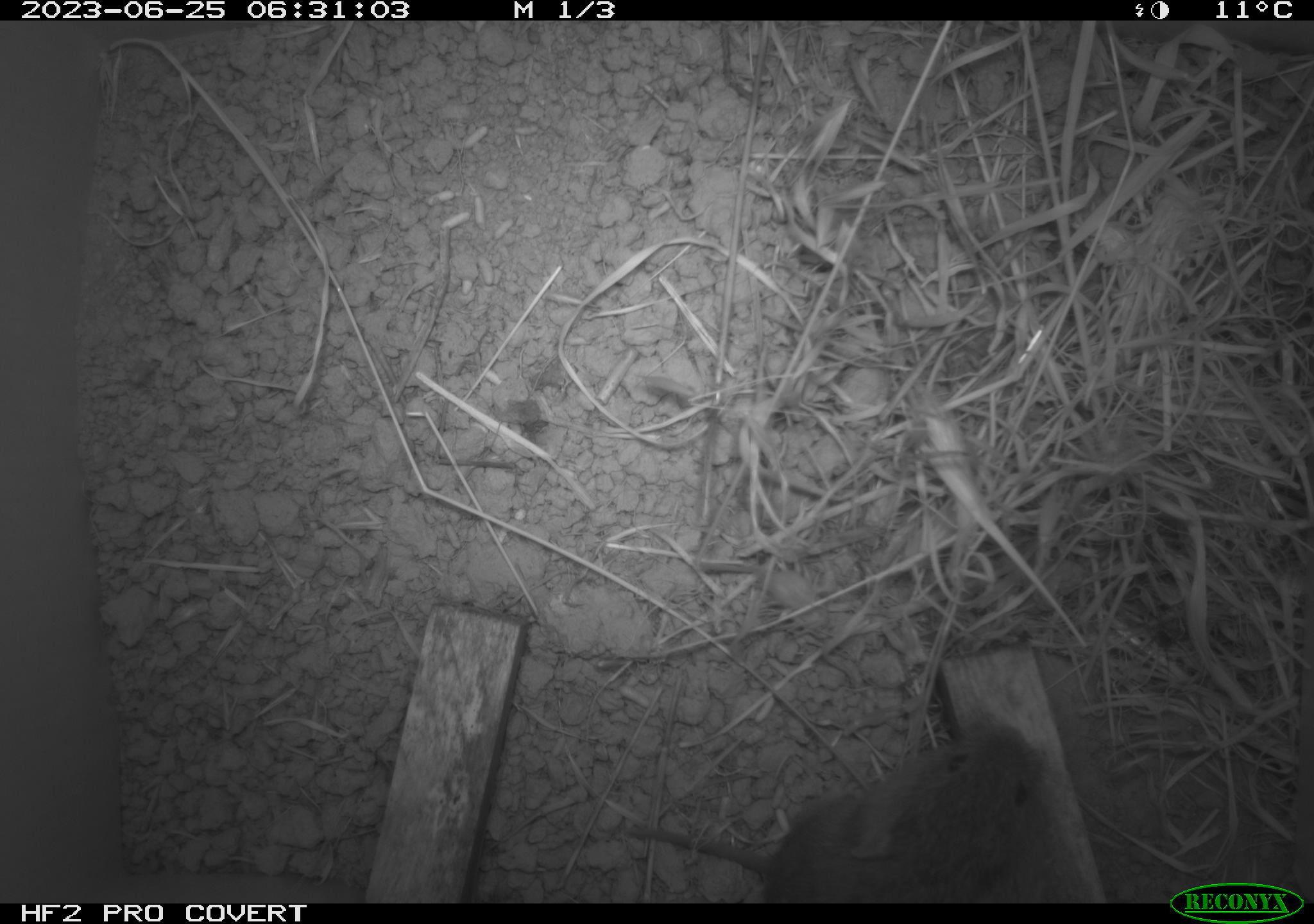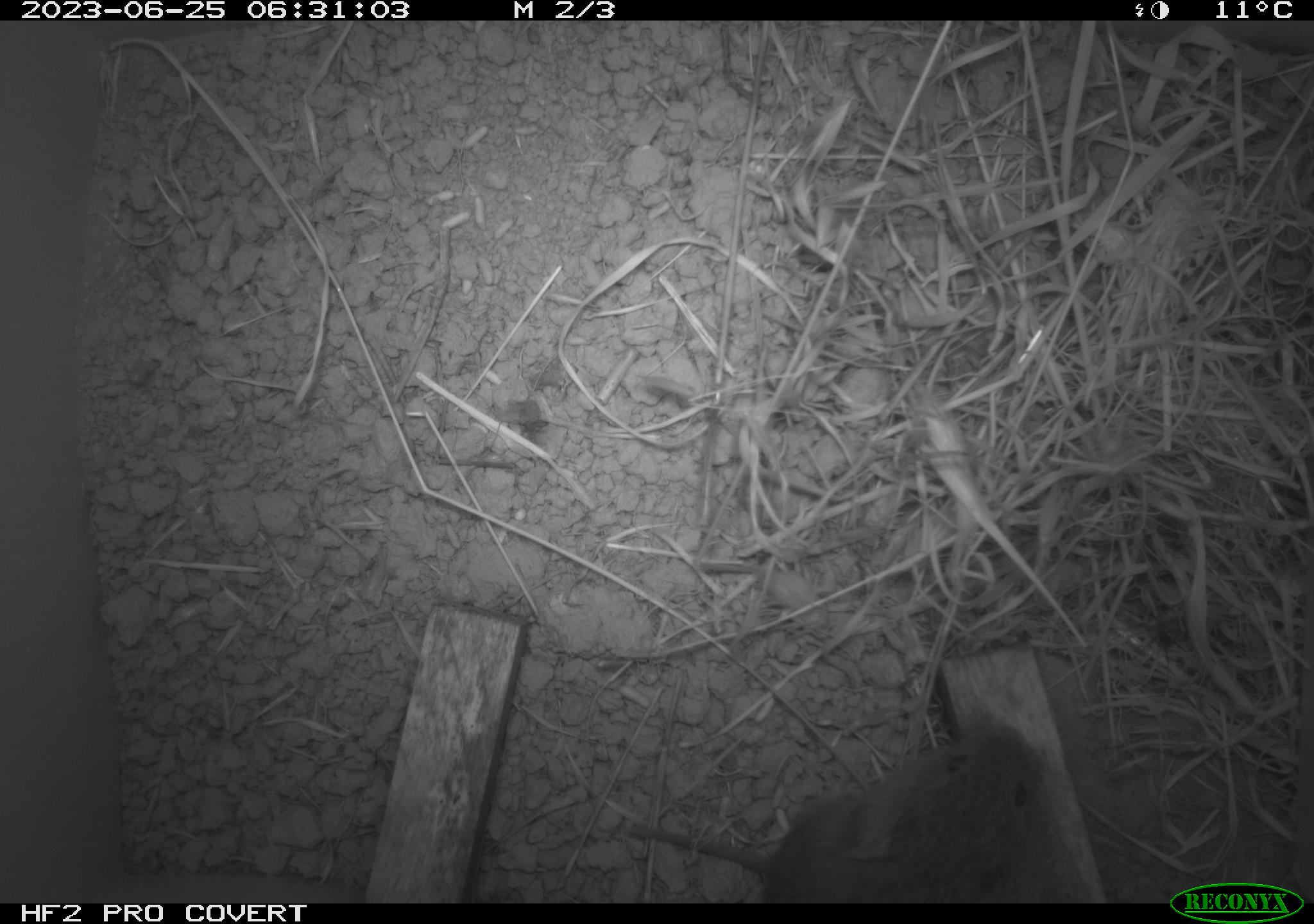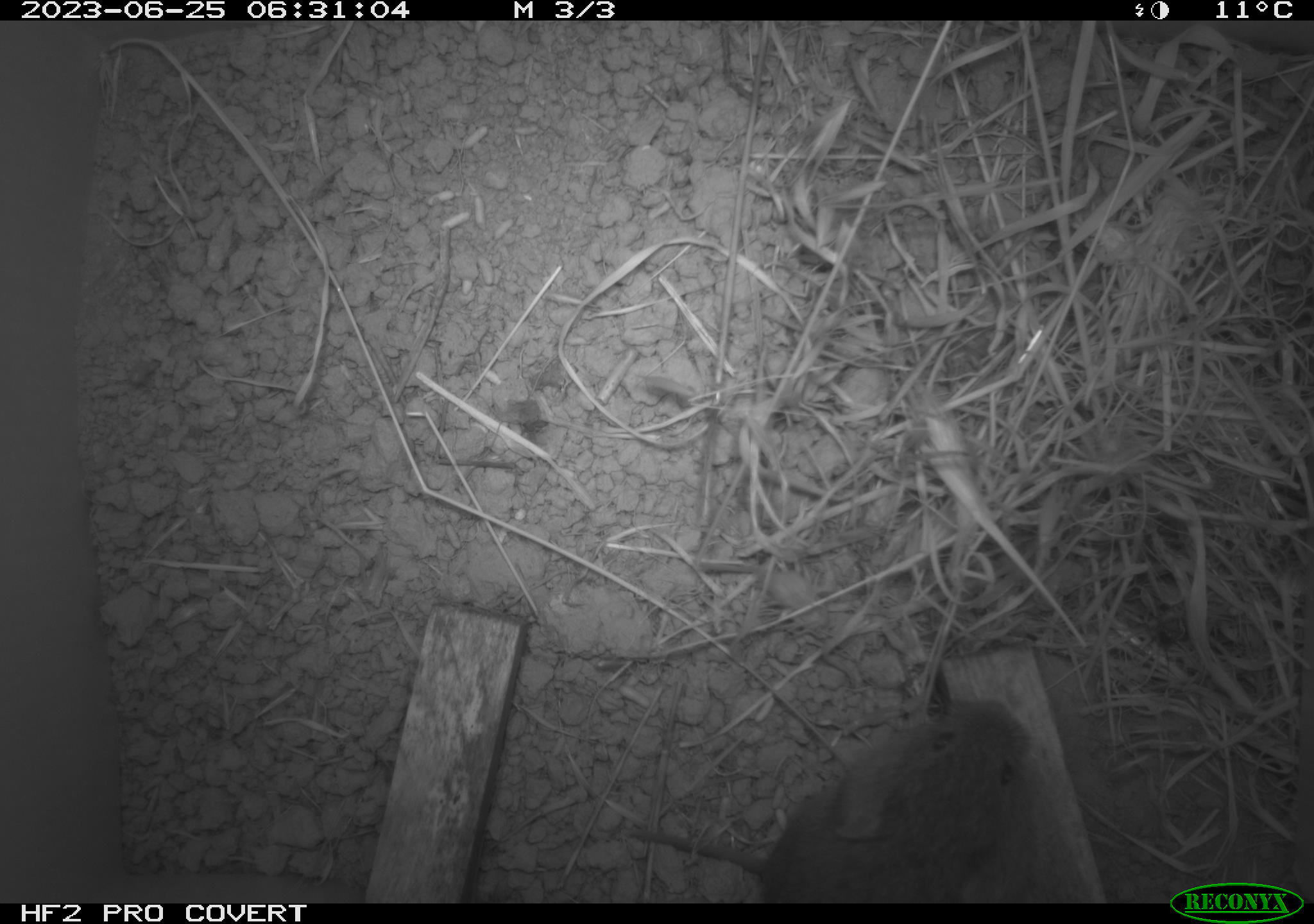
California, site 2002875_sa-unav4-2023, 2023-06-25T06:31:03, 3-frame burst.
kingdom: Animalia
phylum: Chordata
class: Mammalia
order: Rodentia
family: Cricetidae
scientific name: Arvicolinae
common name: voles, lemmings, and muskrats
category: arvicolinae subfamily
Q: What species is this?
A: Arvicolinae subfamily (voles, lemmings, and muskrats) (Arvicolinae).